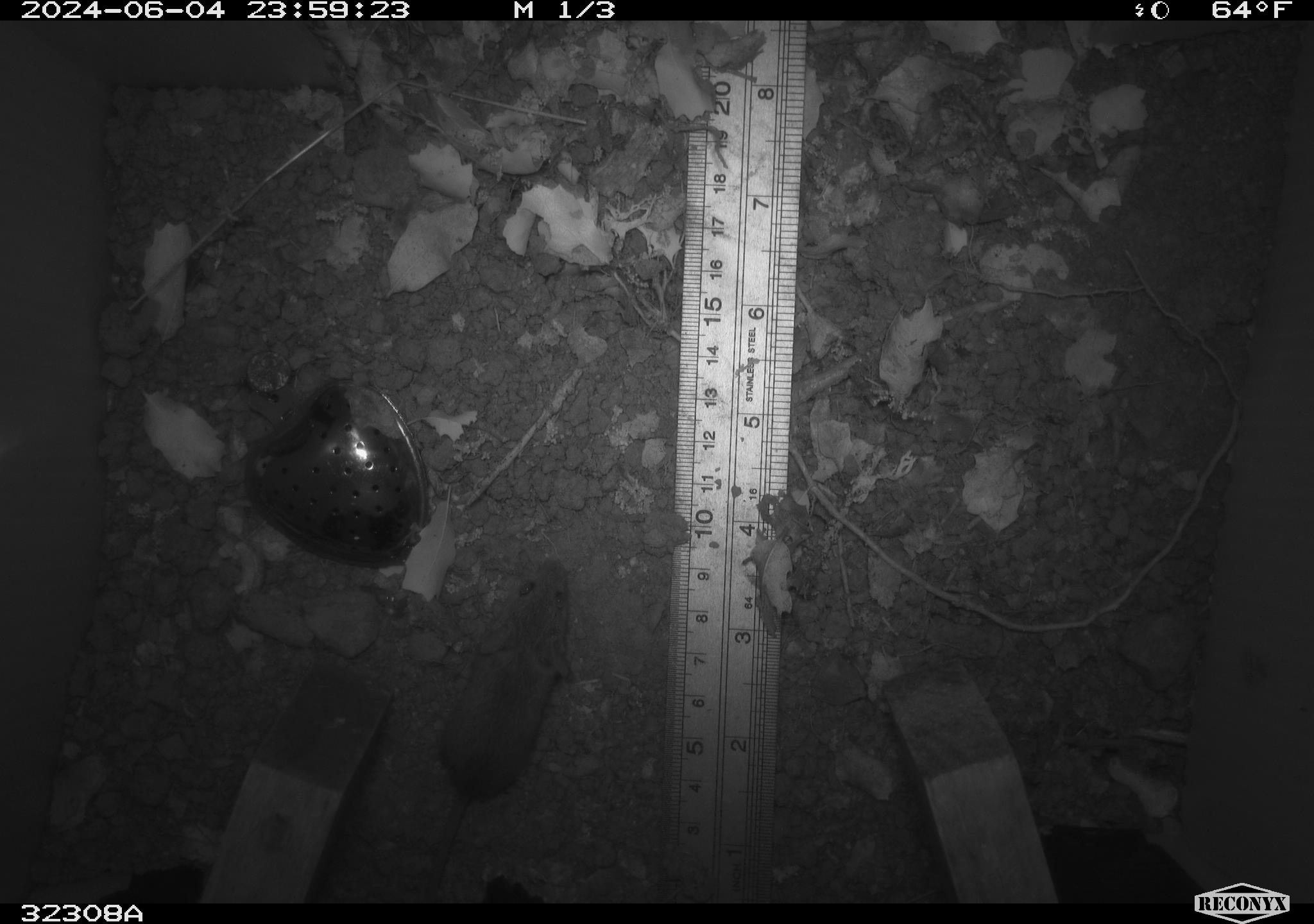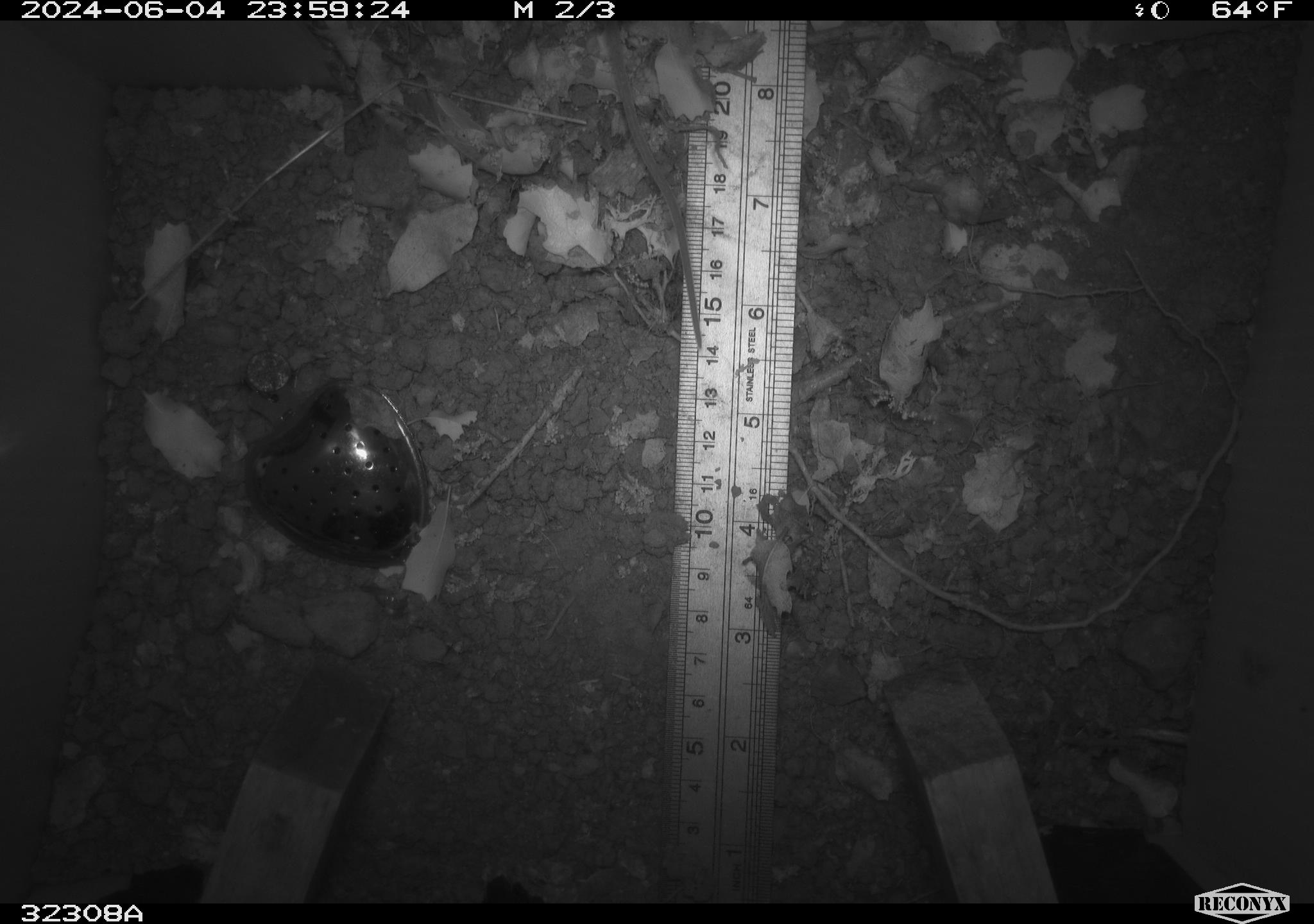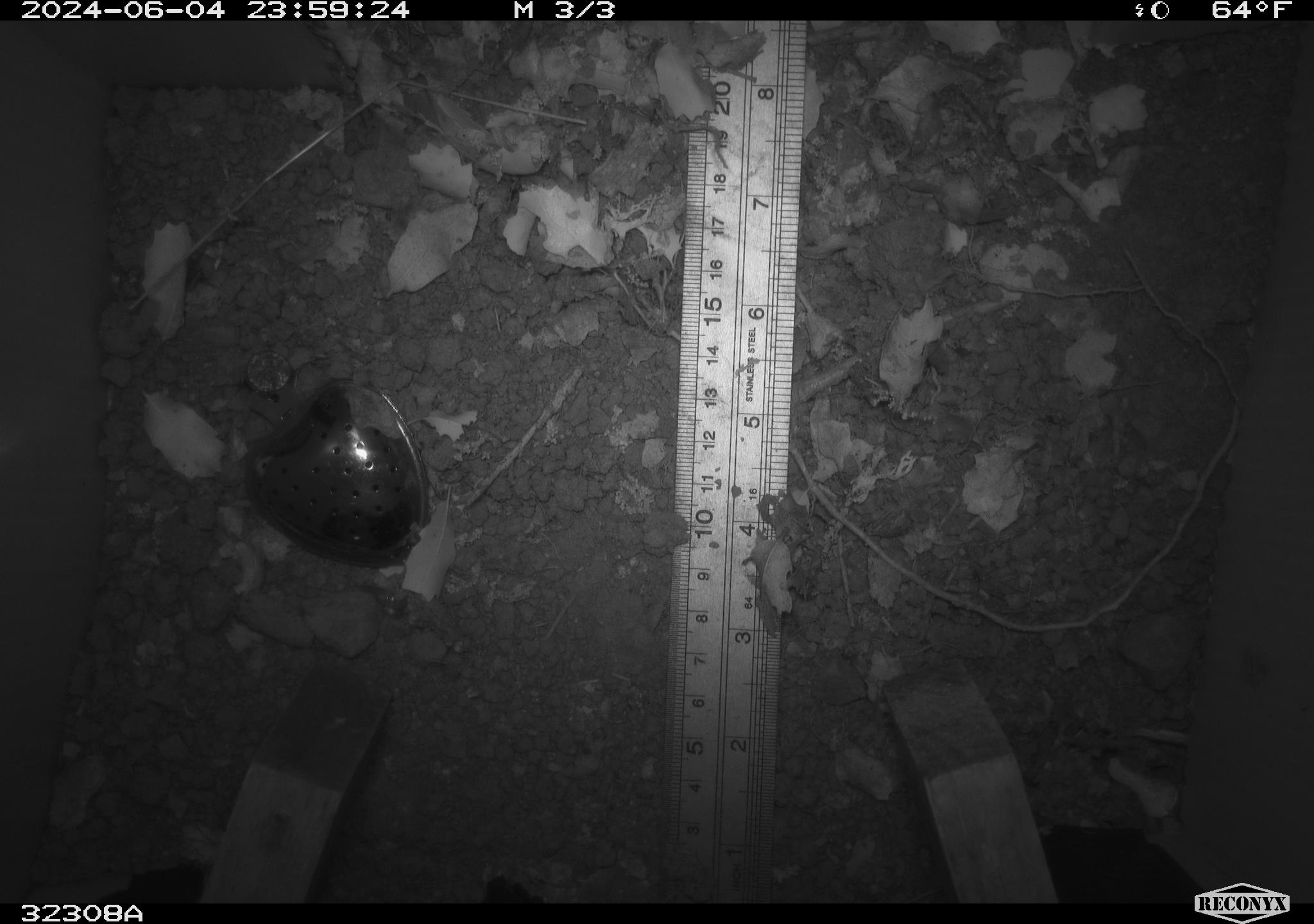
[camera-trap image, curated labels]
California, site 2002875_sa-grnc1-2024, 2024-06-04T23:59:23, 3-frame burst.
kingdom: Animalia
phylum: Chordata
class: Mammalia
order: Rodentia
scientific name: Rodentia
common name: mouse species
Mouse species (Rodentia).